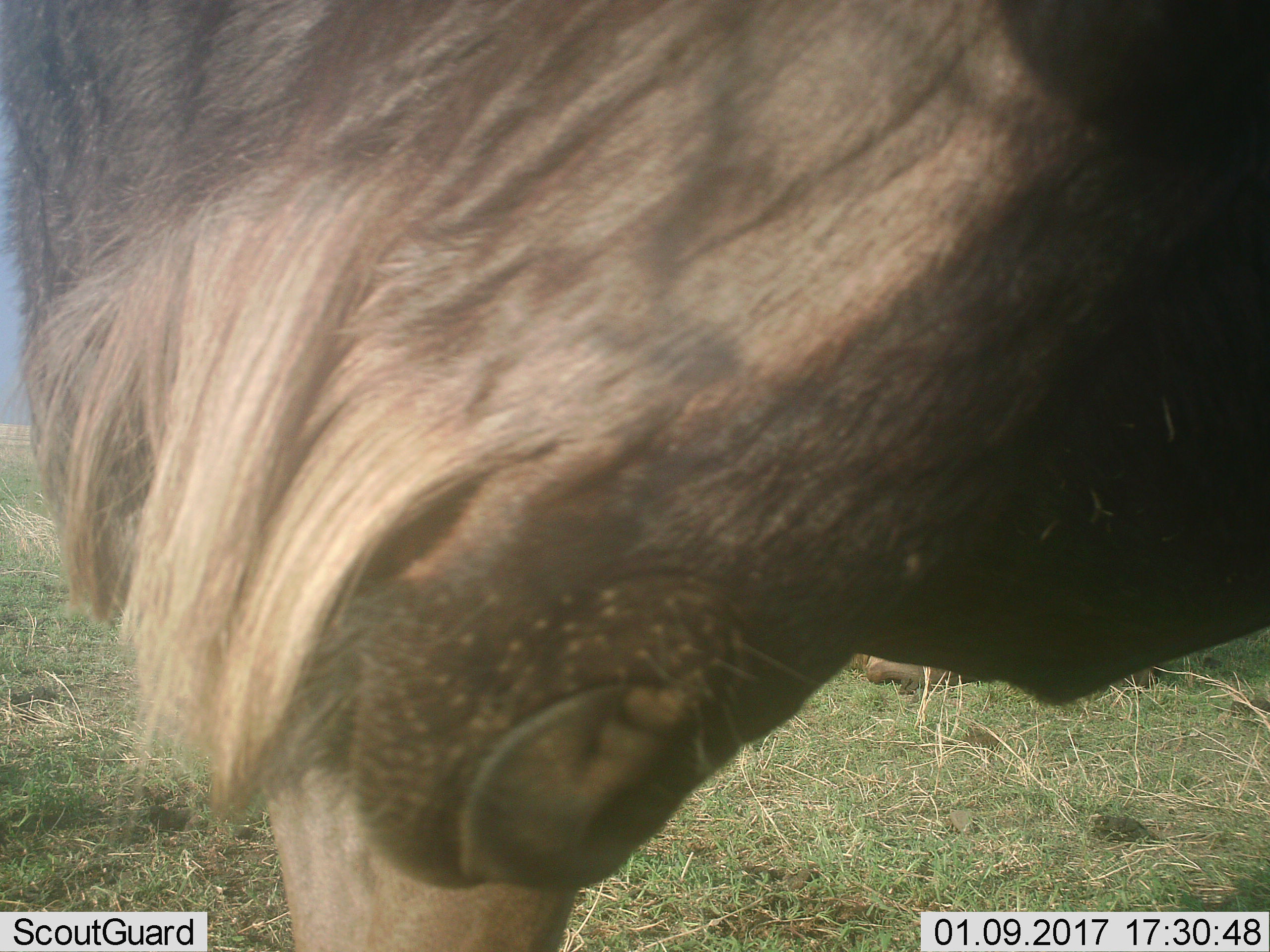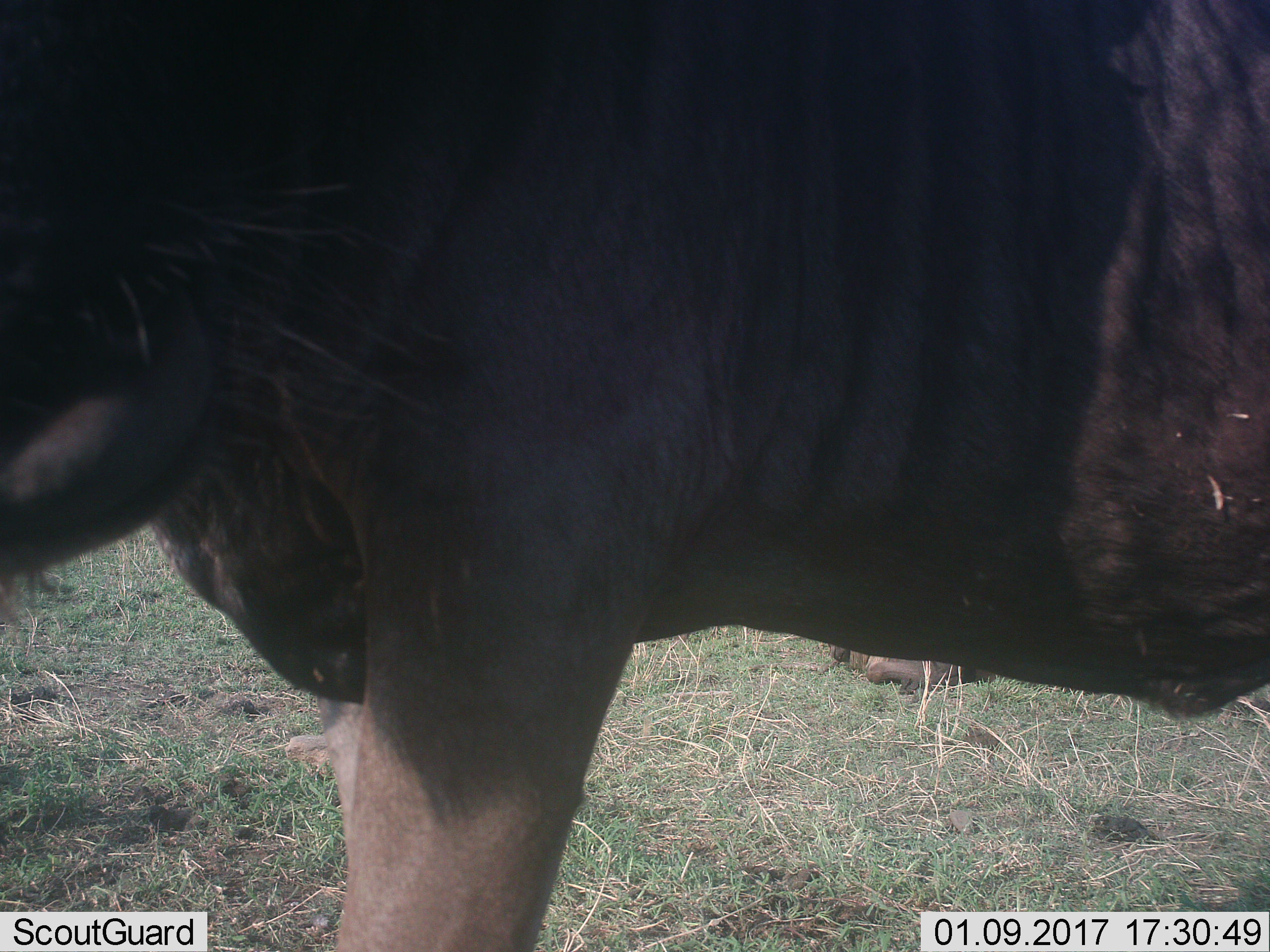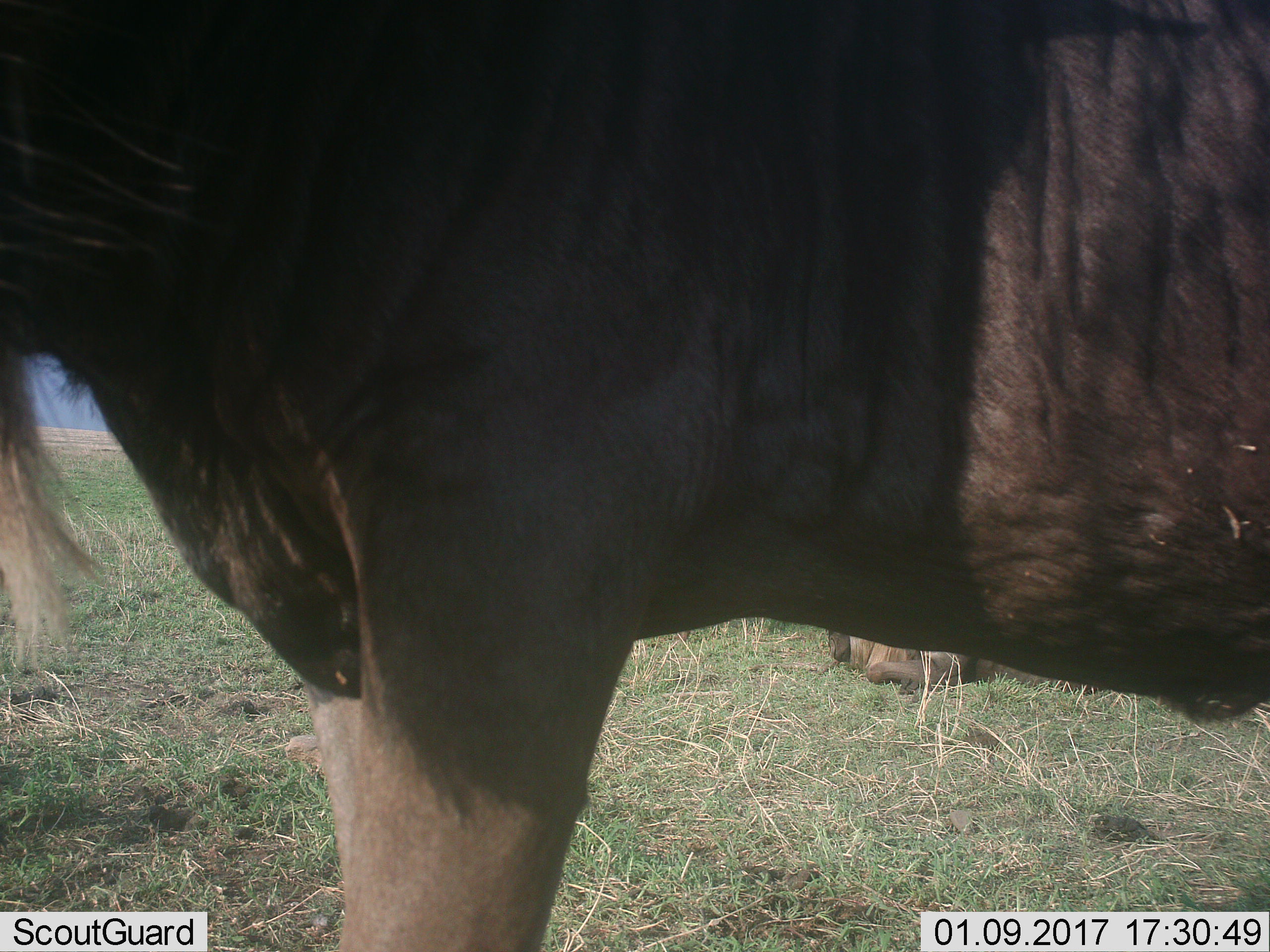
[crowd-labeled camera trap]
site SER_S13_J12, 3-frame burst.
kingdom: Animalia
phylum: Chordata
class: Mammalia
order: Artiodactyla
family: Bovidae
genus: Connochaetes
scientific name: Connochaetes taurinus taurinus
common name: blue wildebeest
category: wildebeestblue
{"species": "wildebeestblue (blue wildebeest) (Connochaetes taurinus taurinus)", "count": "2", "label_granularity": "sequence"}